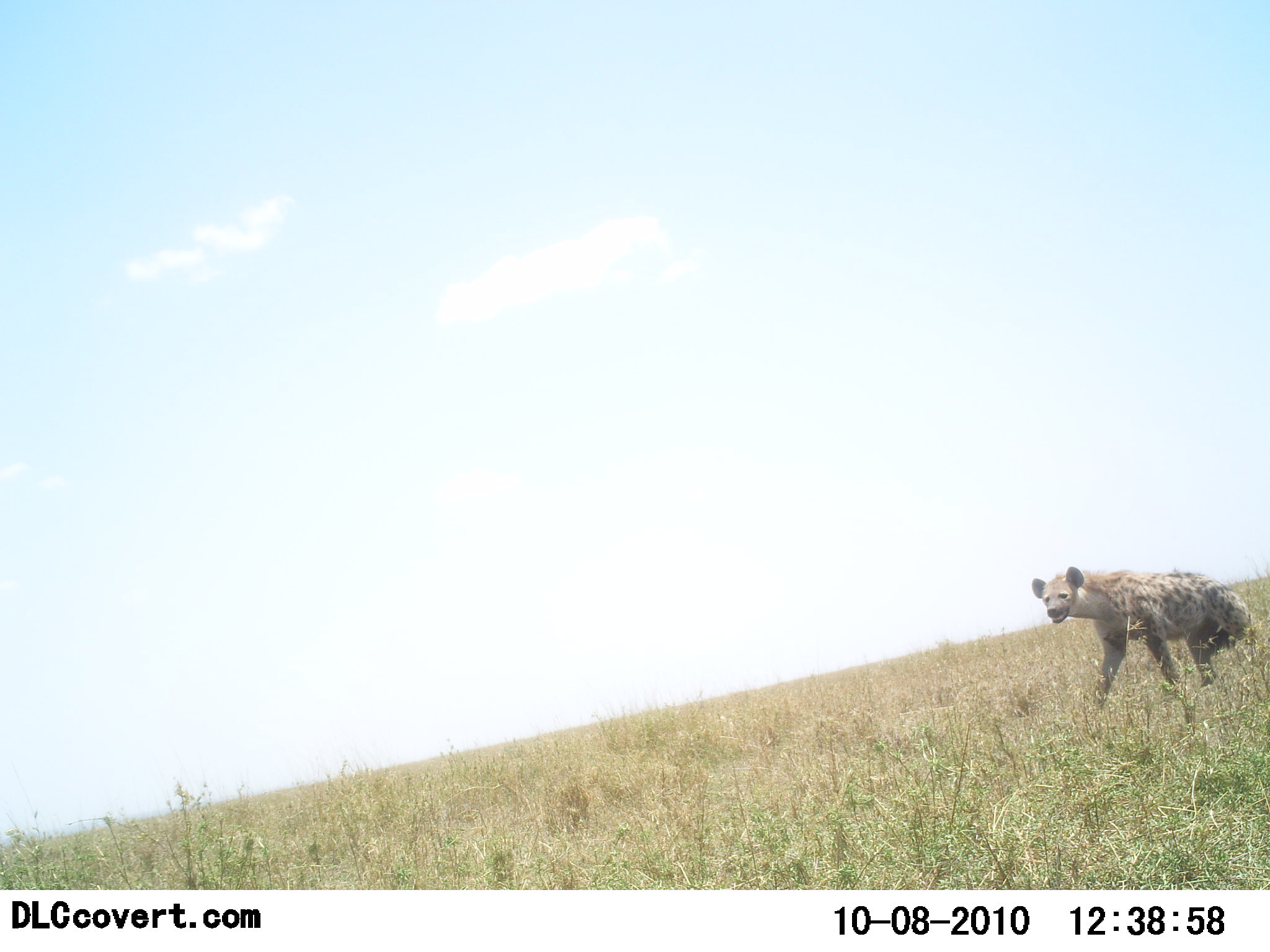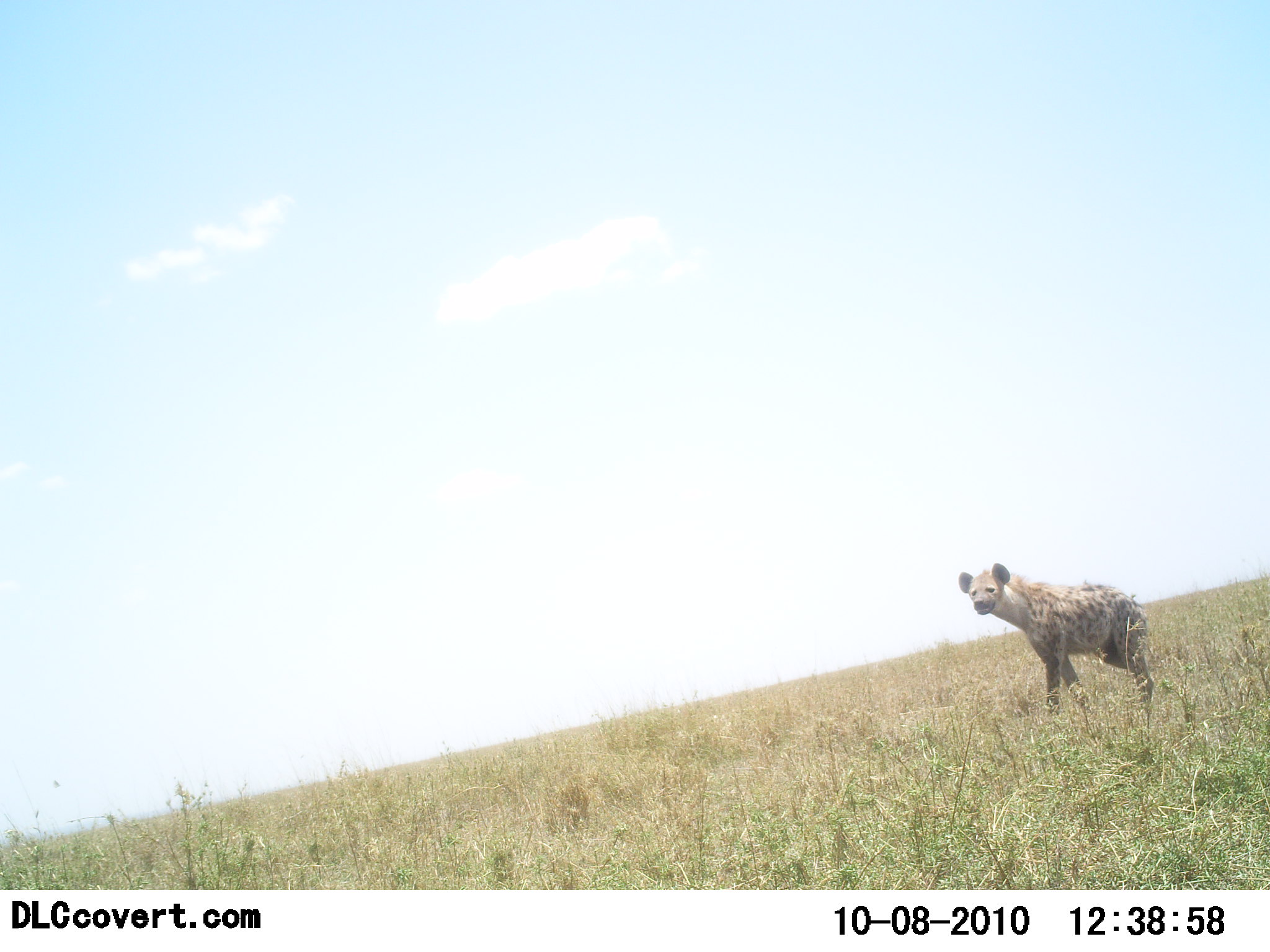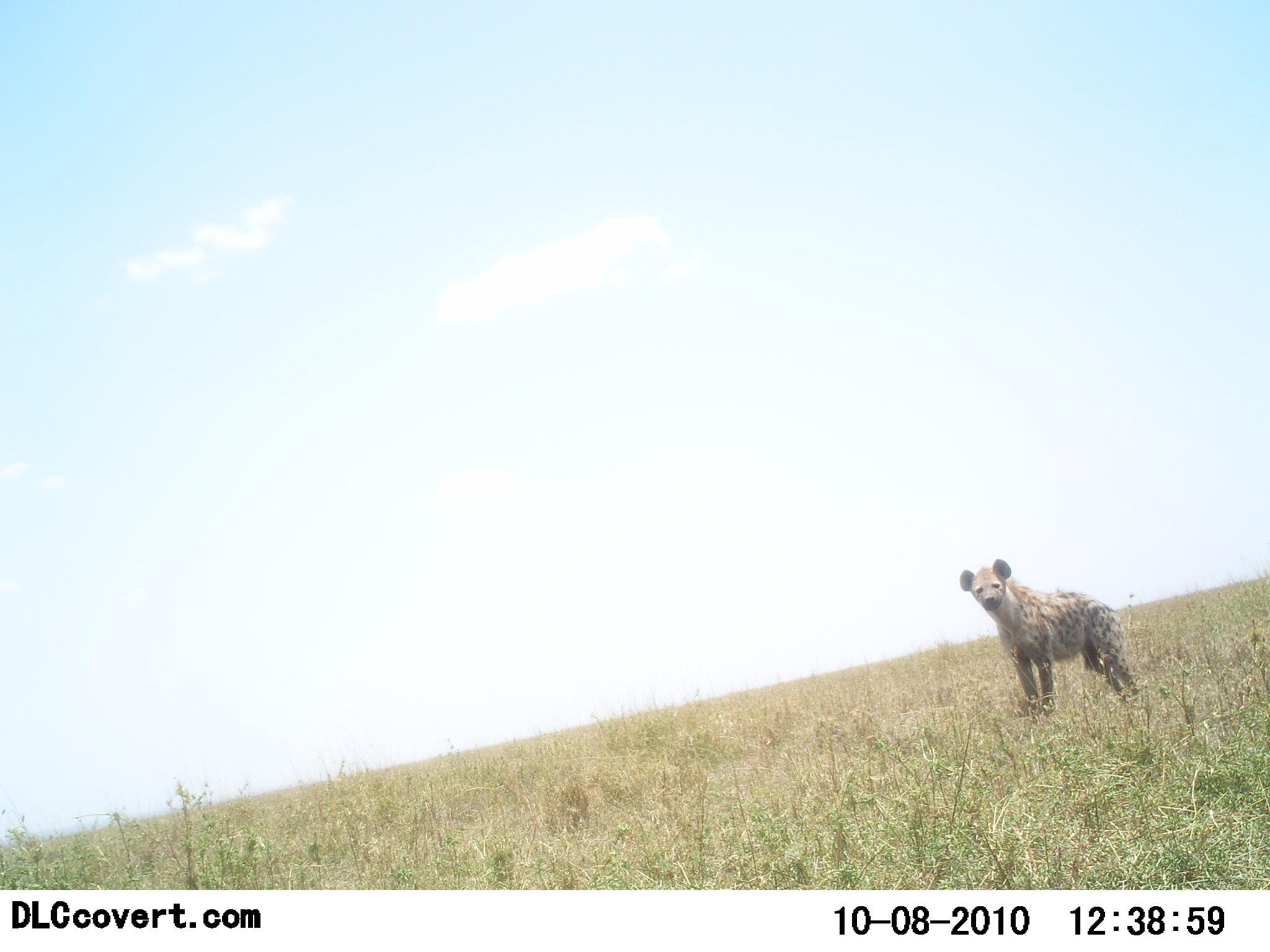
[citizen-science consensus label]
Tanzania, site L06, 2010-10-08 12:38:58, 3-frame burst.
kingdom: Animalia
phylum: Chordata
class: Mammalia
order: Carnivora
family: Hyaenidae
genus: Crocuta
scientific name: Crocuta crocuta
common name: spotted hyena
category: hyenaspotted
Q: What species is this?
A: Hyenaspotted (spotted hyena) (Crocuta crocuta).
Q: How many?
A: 1.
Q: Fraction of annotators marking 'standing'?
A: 50%.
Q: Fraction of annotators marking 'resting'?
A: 0%.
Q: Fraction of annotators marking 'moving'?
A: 70%.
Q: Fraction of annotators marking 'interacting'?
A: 0%.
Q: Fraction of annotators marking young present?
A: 0%.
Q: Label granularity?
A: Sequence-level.